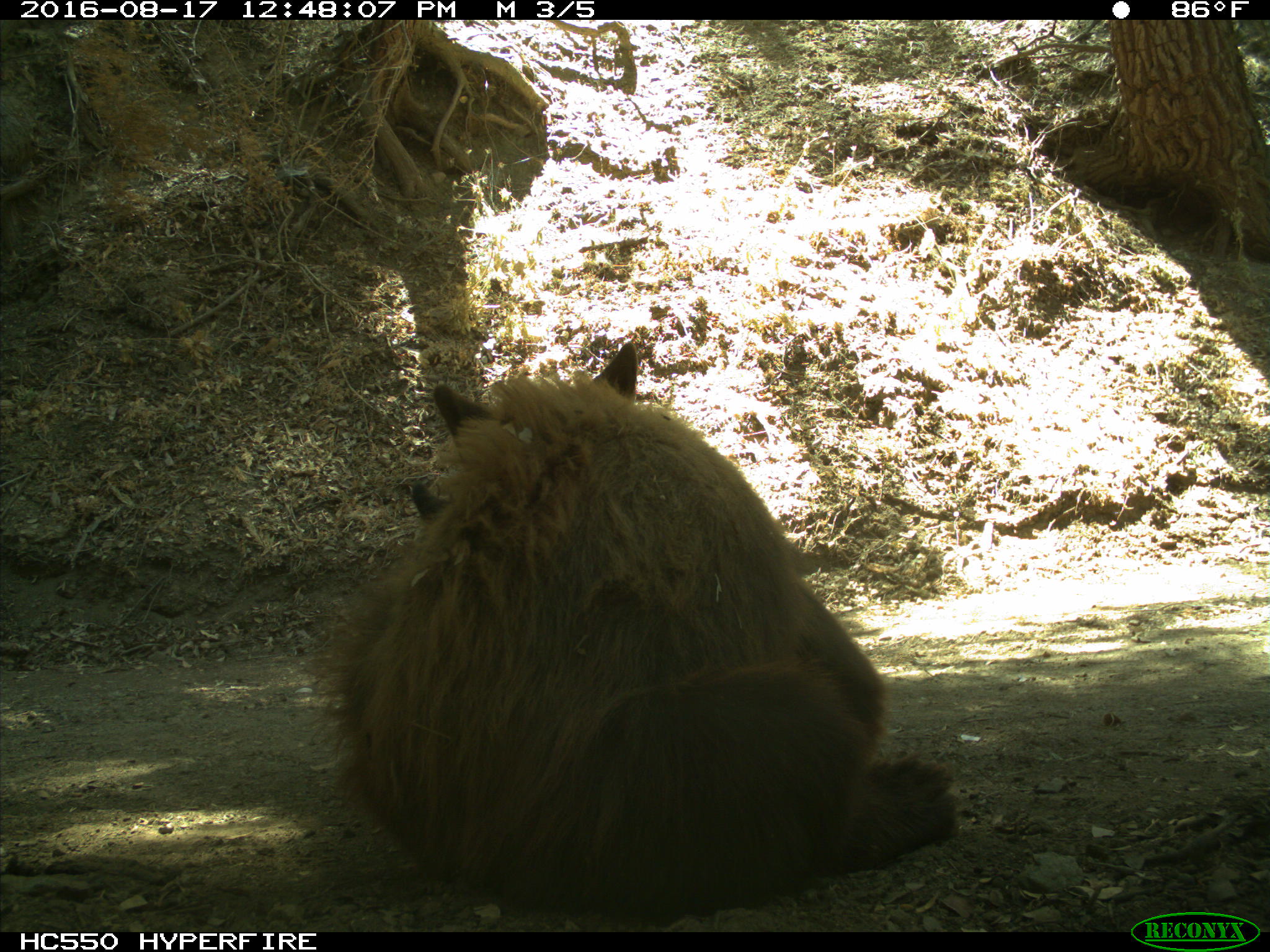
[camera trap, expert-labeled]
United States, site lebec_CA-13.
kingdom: Animalia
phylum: Chordata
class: Mammalia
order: Carnivora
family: Ursidae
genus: Ursus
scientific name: Ursus americanus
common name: american black bear